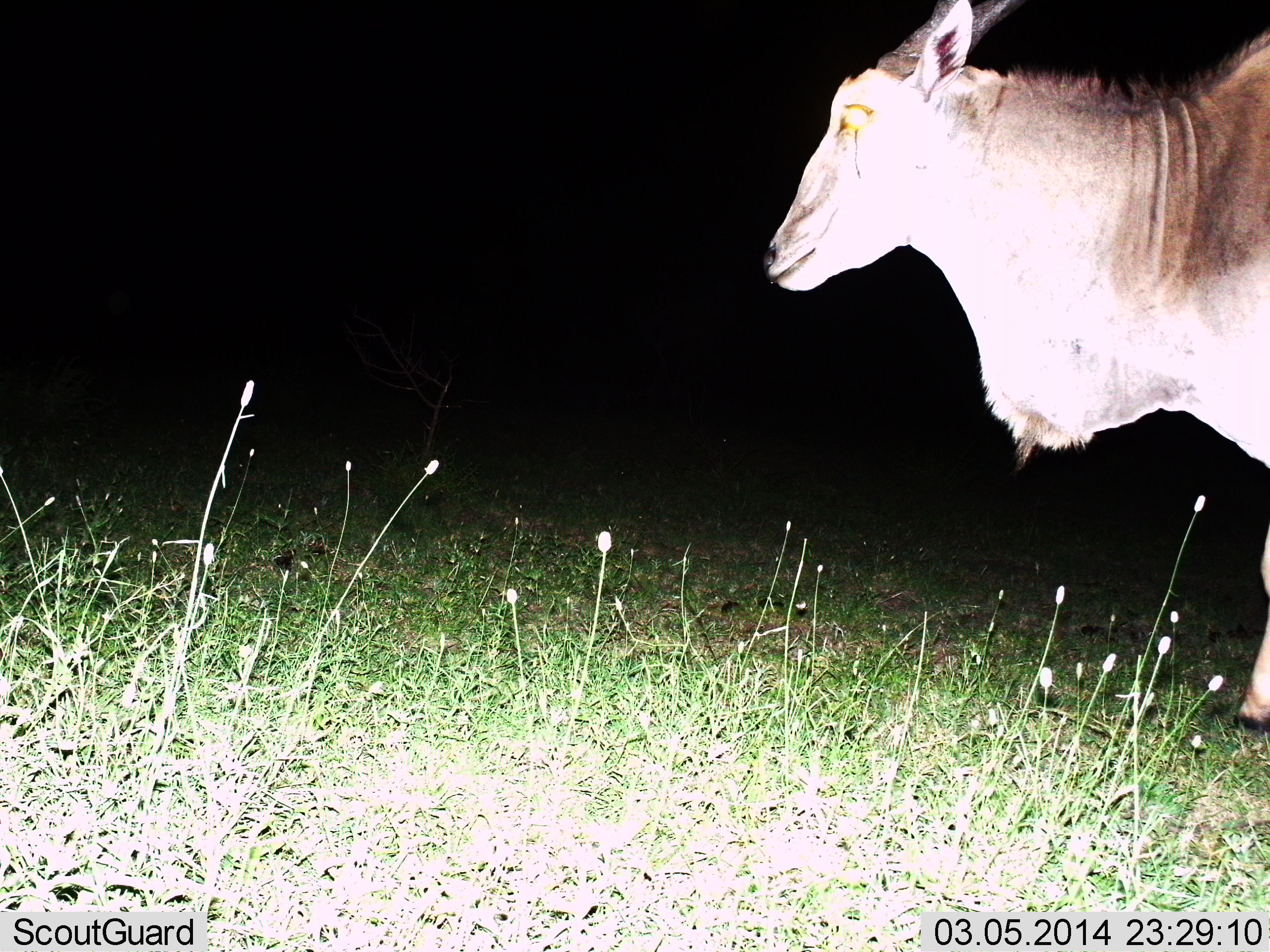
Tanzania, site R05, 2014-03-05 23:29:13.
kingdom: Animalia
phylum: Chordata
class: Mammalia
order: Artiodactyla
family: Bovidae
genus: Tragelaphus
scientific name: Tragelaphus oryx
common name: eland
Eland (Tragelaphus oryx), count 1. Behavior (volunteer vote fractions): standing 80%, resting 0%, moving 20%, interacting 0%. Young present (vote fraction): 0%. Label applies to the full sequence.